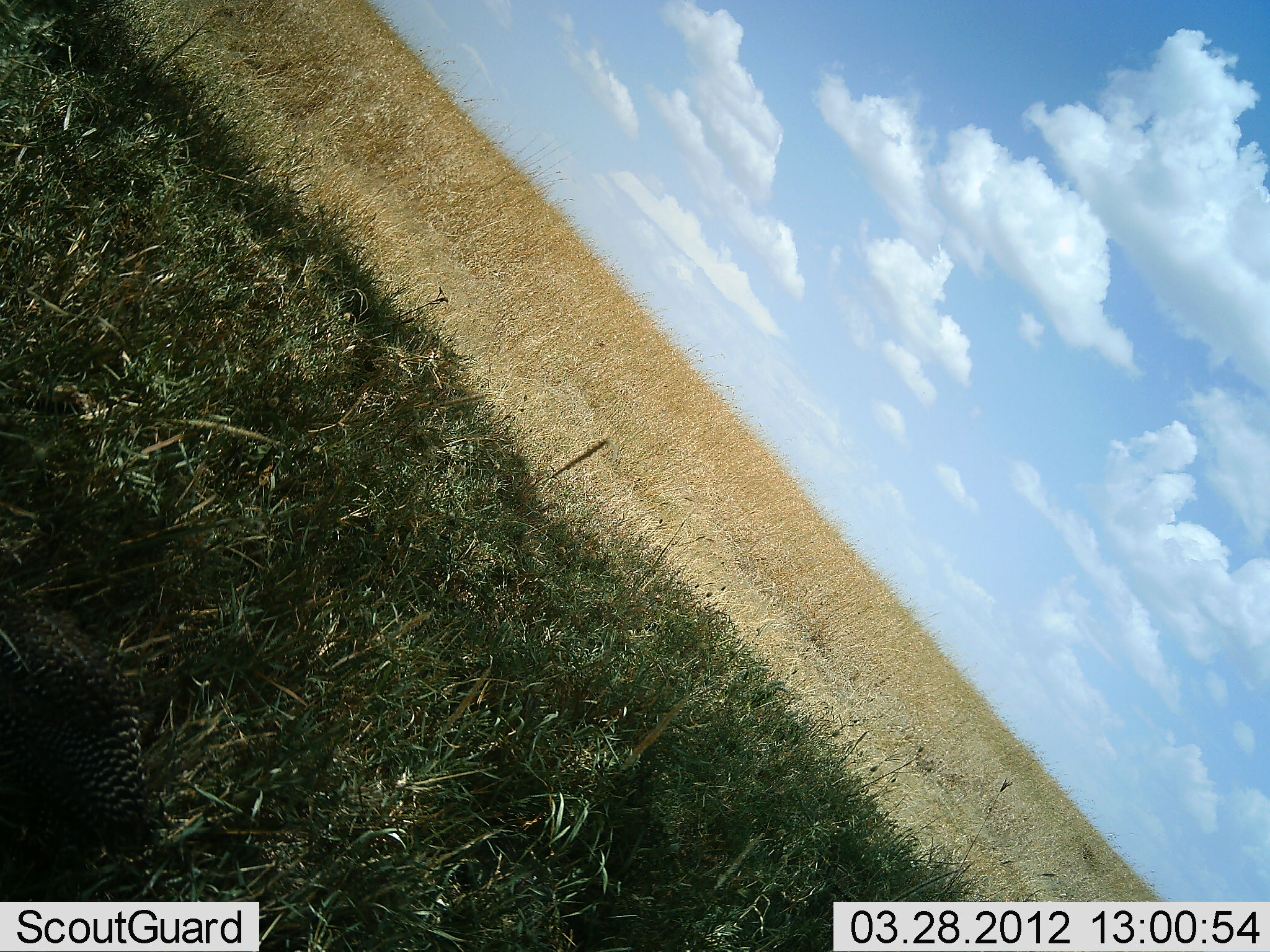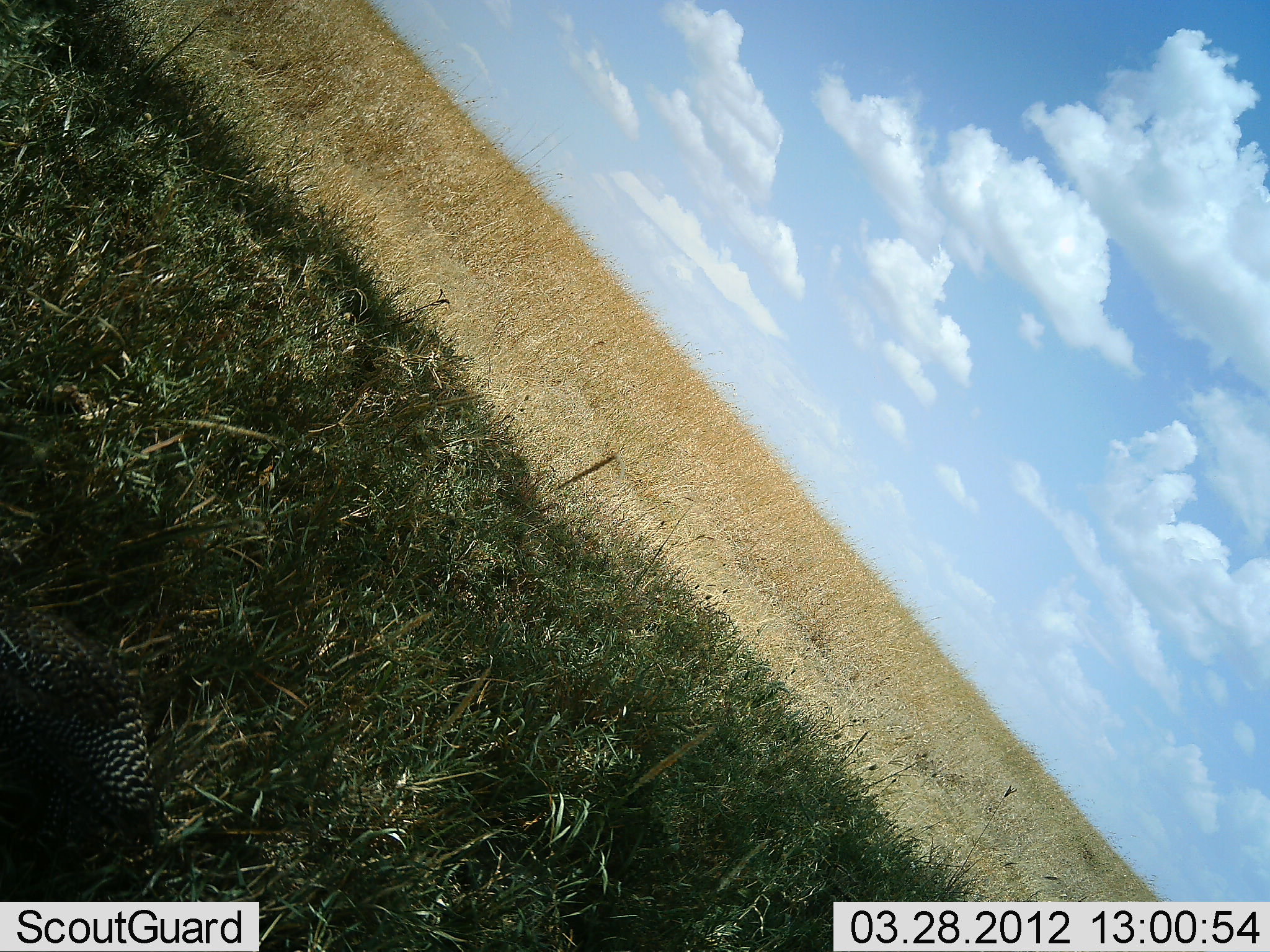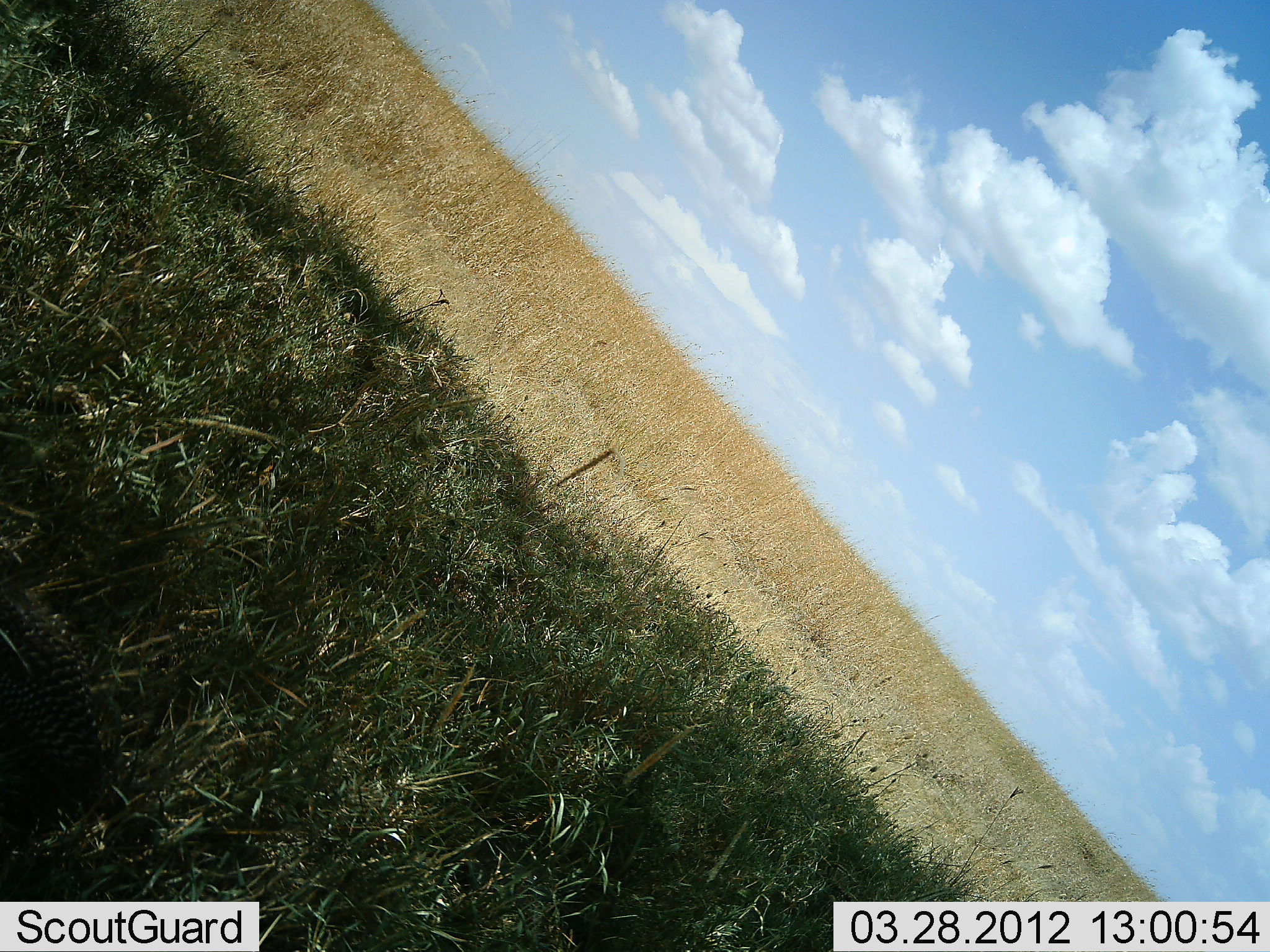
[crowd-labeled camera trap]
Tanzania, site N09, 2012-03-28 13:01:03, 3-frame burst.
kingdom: Animalia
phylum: Chordata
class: Aves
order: Galliformes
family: Numididae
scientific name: Numididae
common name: guinea fowl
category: guineafowl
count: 1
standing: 33%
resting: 33%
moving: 33%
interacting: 0%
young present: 0%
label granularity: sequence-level